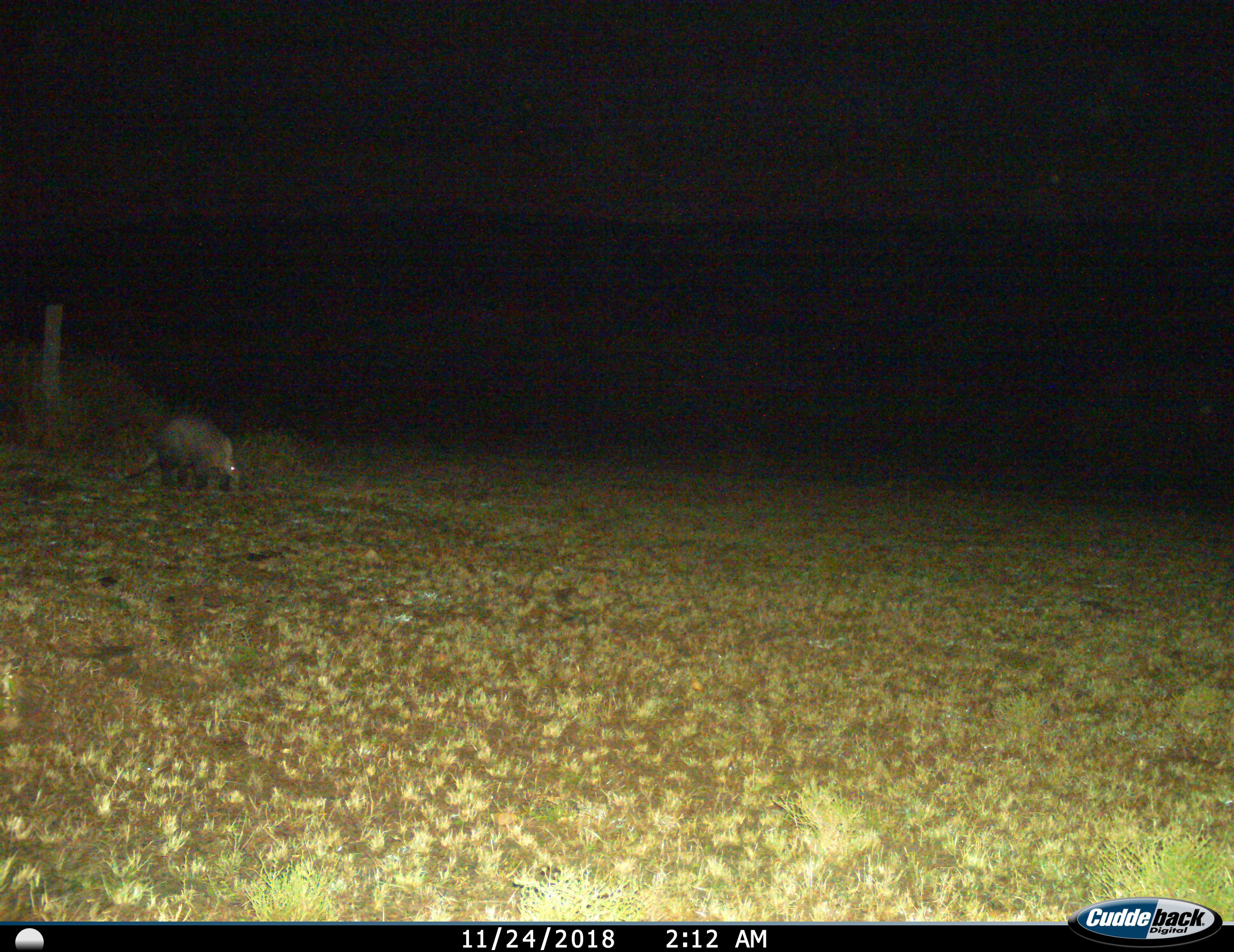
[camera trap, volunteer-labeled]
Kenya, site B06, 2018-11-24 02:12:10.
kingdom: Animalia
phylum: Chordata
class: Mammalia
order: Tubulidentata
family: Orycteropodidae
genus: Orycteropus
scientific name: Orycteropus afer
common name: aardvark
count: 1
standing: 44%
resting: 0%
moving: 22%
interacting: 0%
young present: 0%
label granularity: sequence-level